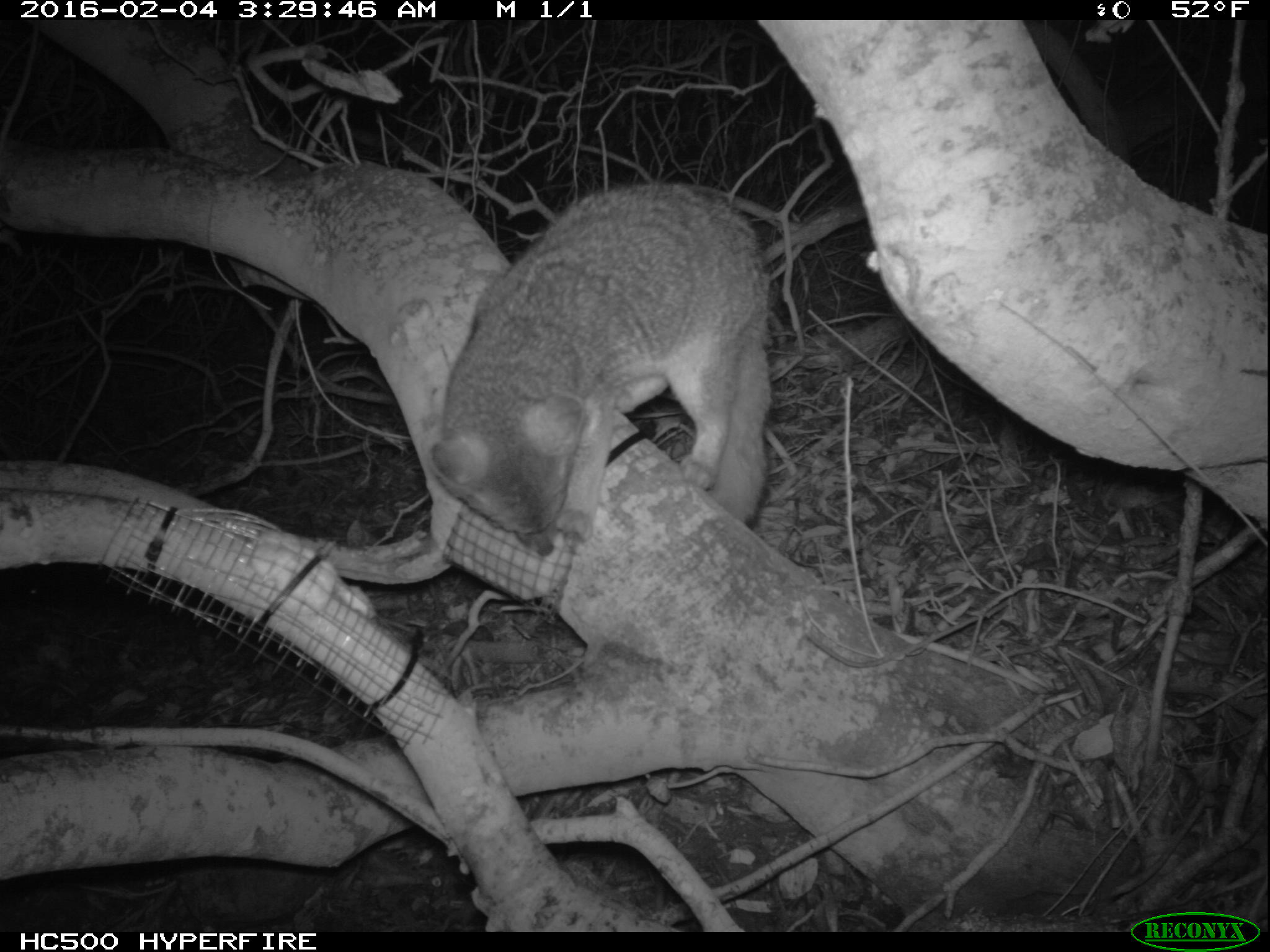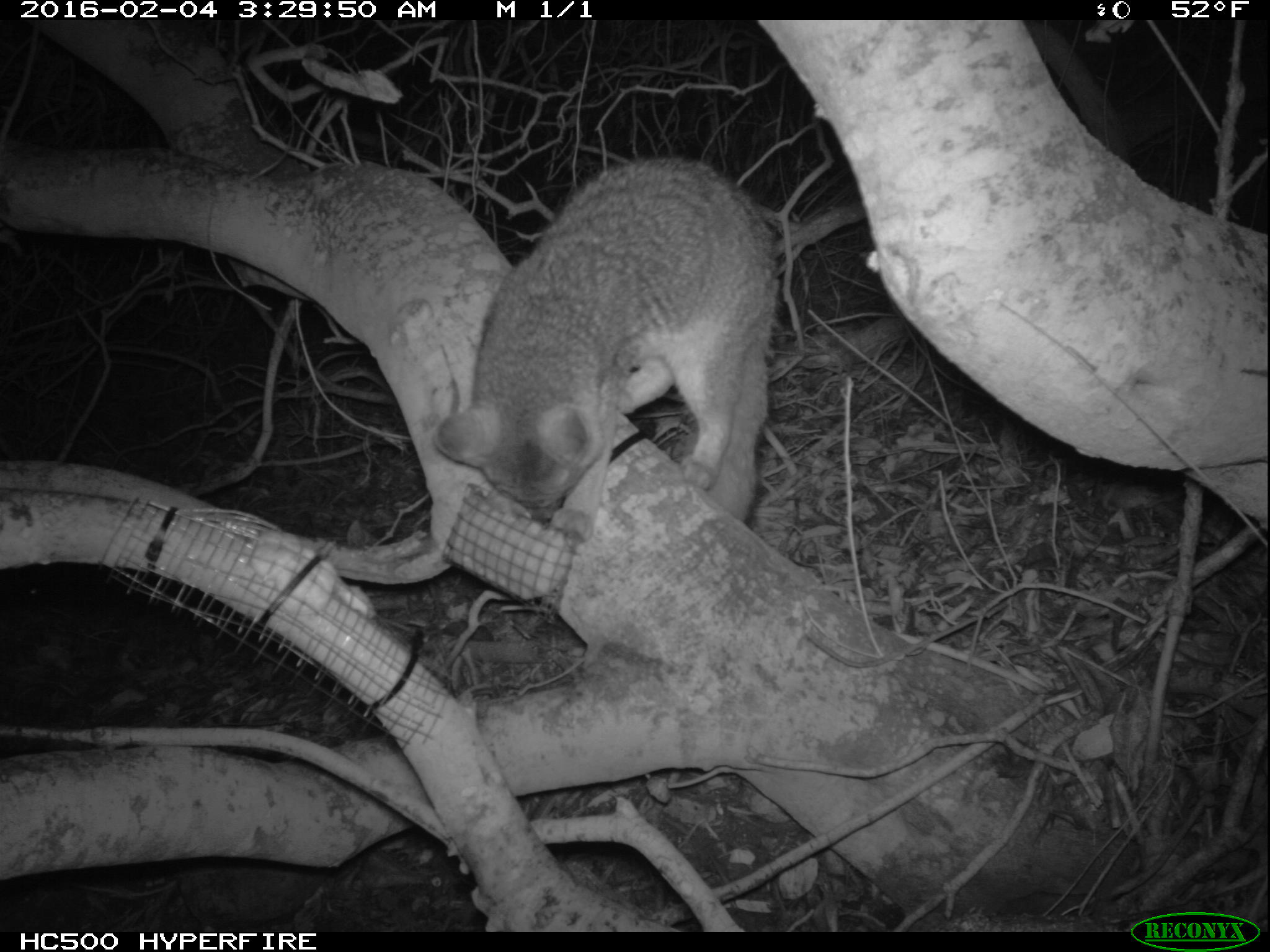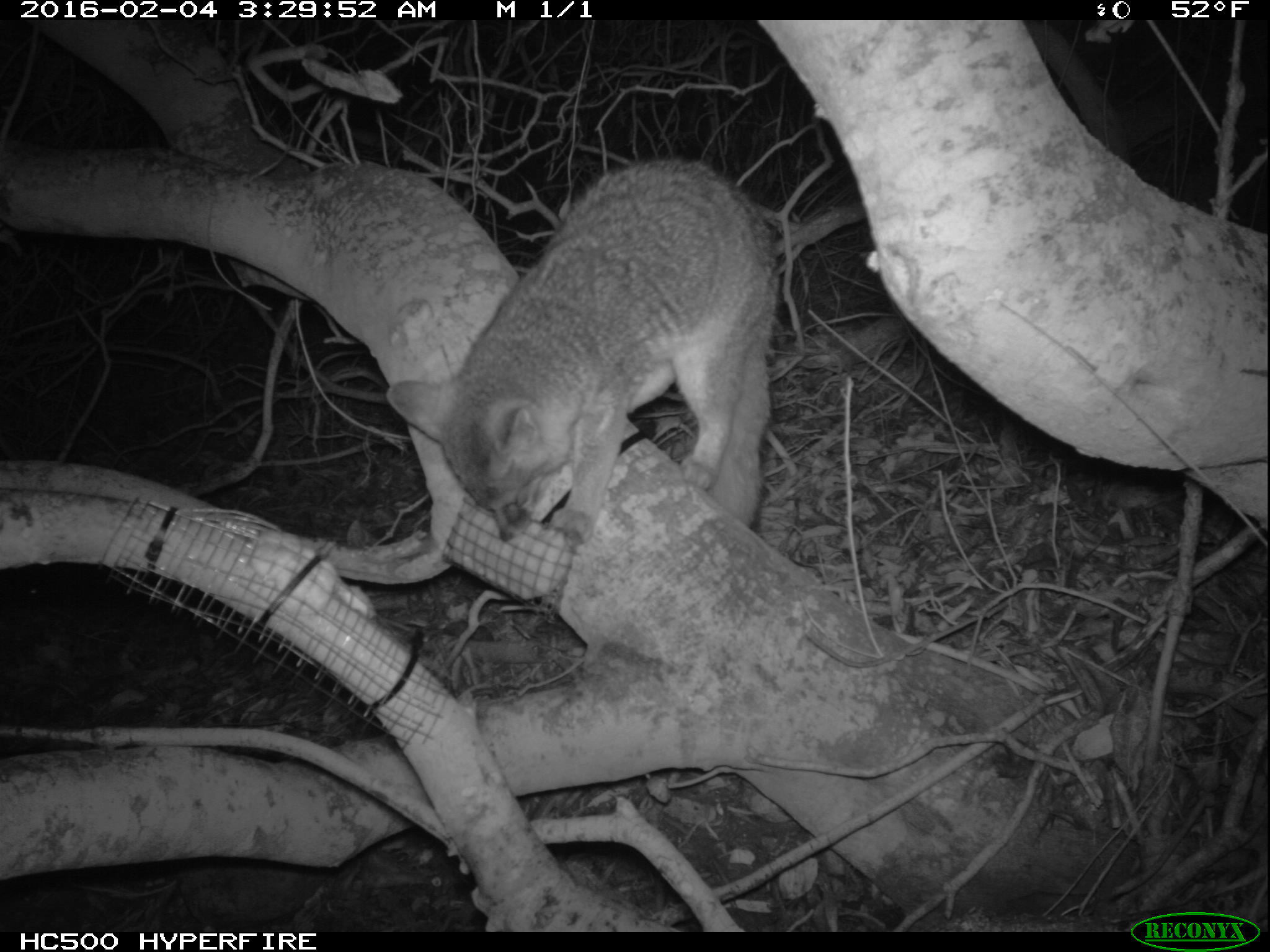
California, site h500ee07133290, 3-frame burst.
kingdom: Animalia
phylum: Chordata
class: Mammalia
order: Carnivora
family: Canidae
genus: Urocyon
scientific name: Urocyon littoralis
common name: island fox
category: fox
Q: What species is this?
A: Fox (island fox) (Urocyon littoralis).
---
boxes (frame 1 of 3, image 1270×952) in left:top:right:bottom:
fox: 430:179:777:557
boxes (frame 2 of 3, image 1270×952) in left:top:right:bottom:
fox: 432:156:778:527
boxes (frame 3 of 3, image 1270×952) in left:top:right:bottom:
fox: 386:156:779:546